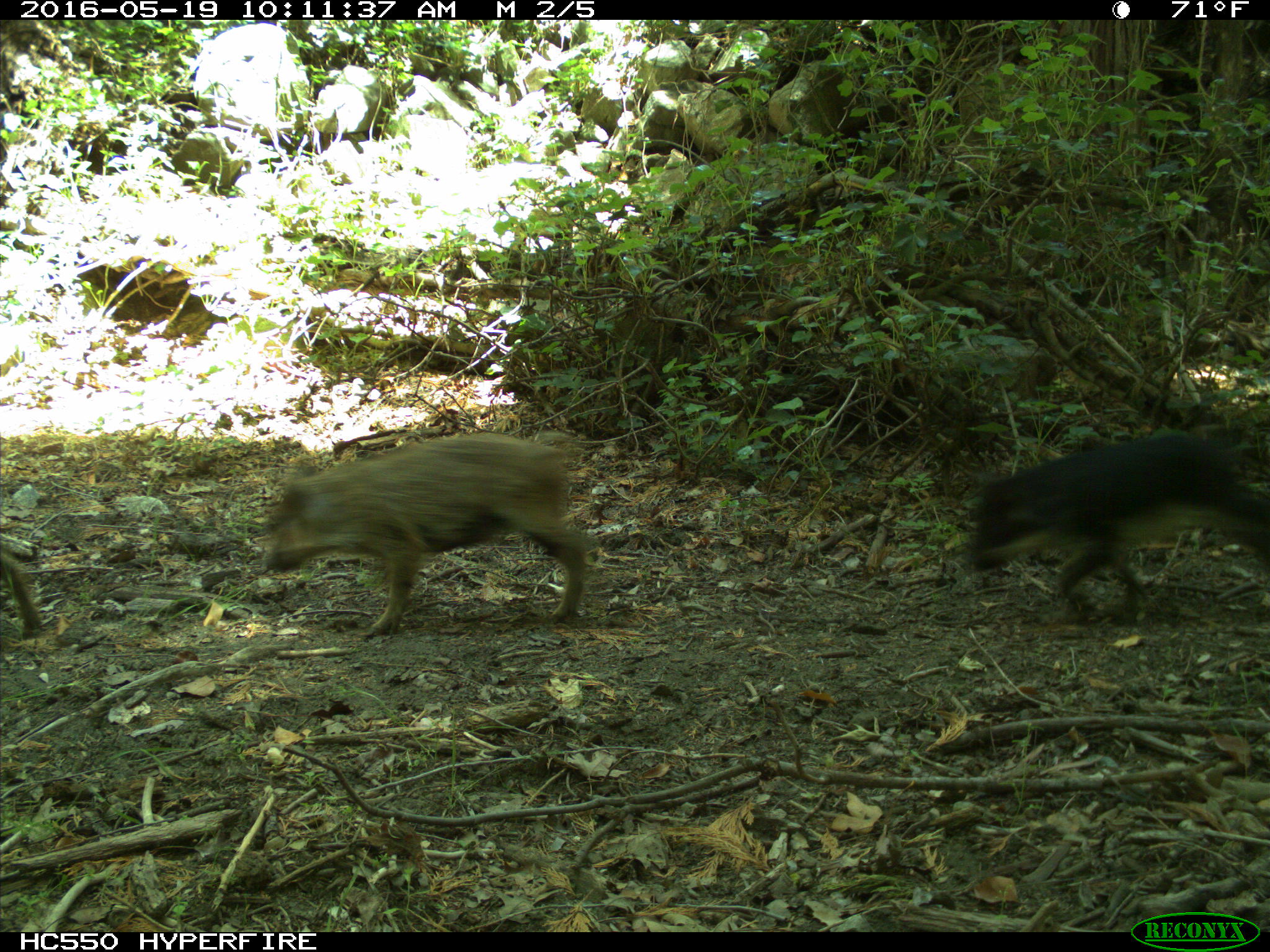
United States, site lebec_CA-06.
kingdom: Animalia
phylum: Chordata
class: Mammalia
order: Artiodactyla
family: Suidae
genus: Sus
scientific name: Sus scrofa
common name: wild boar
Sus scrofa (wild boar).